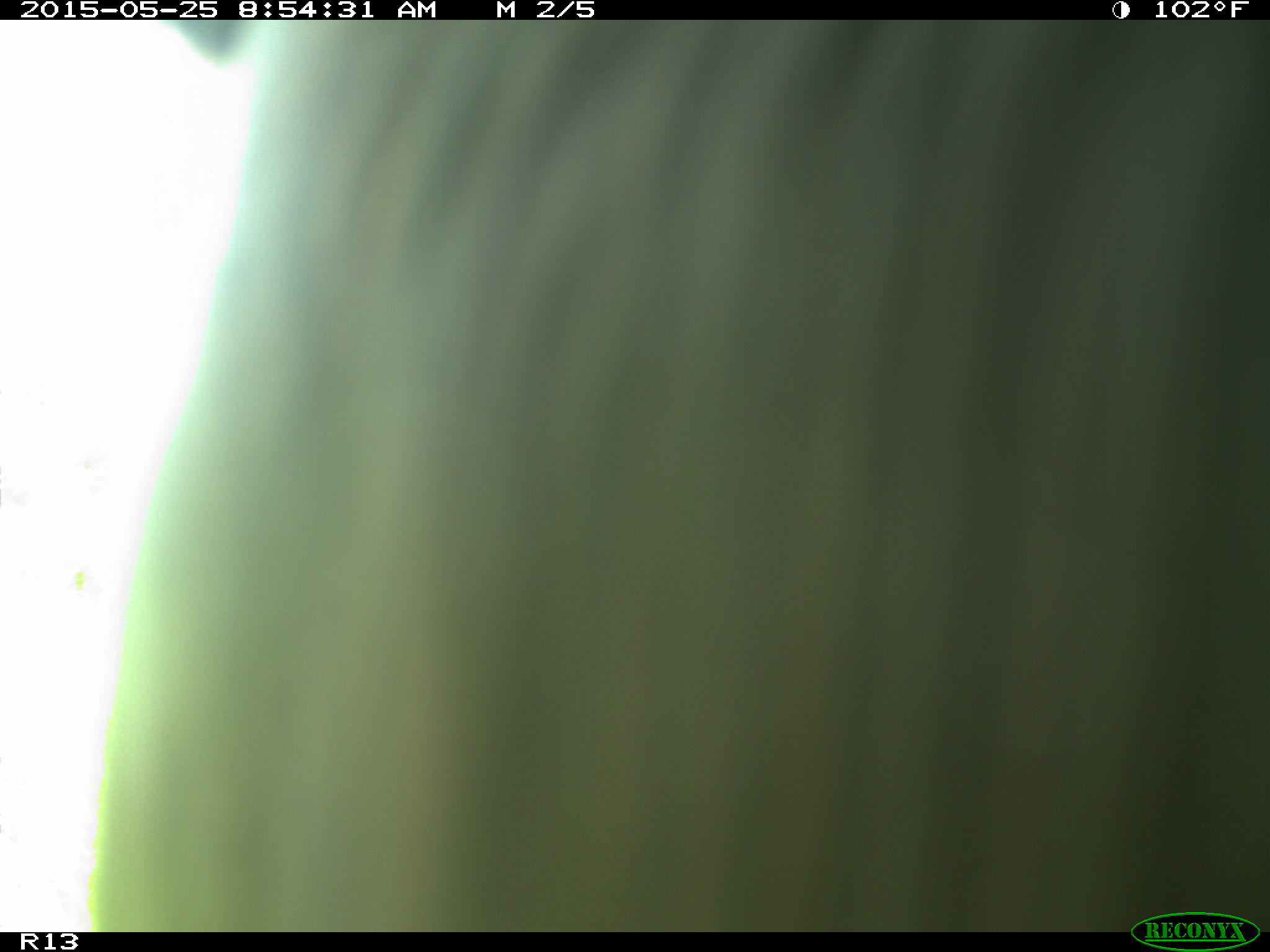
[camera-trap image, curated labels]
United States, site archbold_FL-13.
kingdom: Animalia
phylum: Chordata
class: Mammalia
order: Artiodactyla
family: Bovidae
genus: Bos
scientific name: Bos taurus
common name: domestic cow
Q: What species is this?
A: Bos taurus (domestic cow).